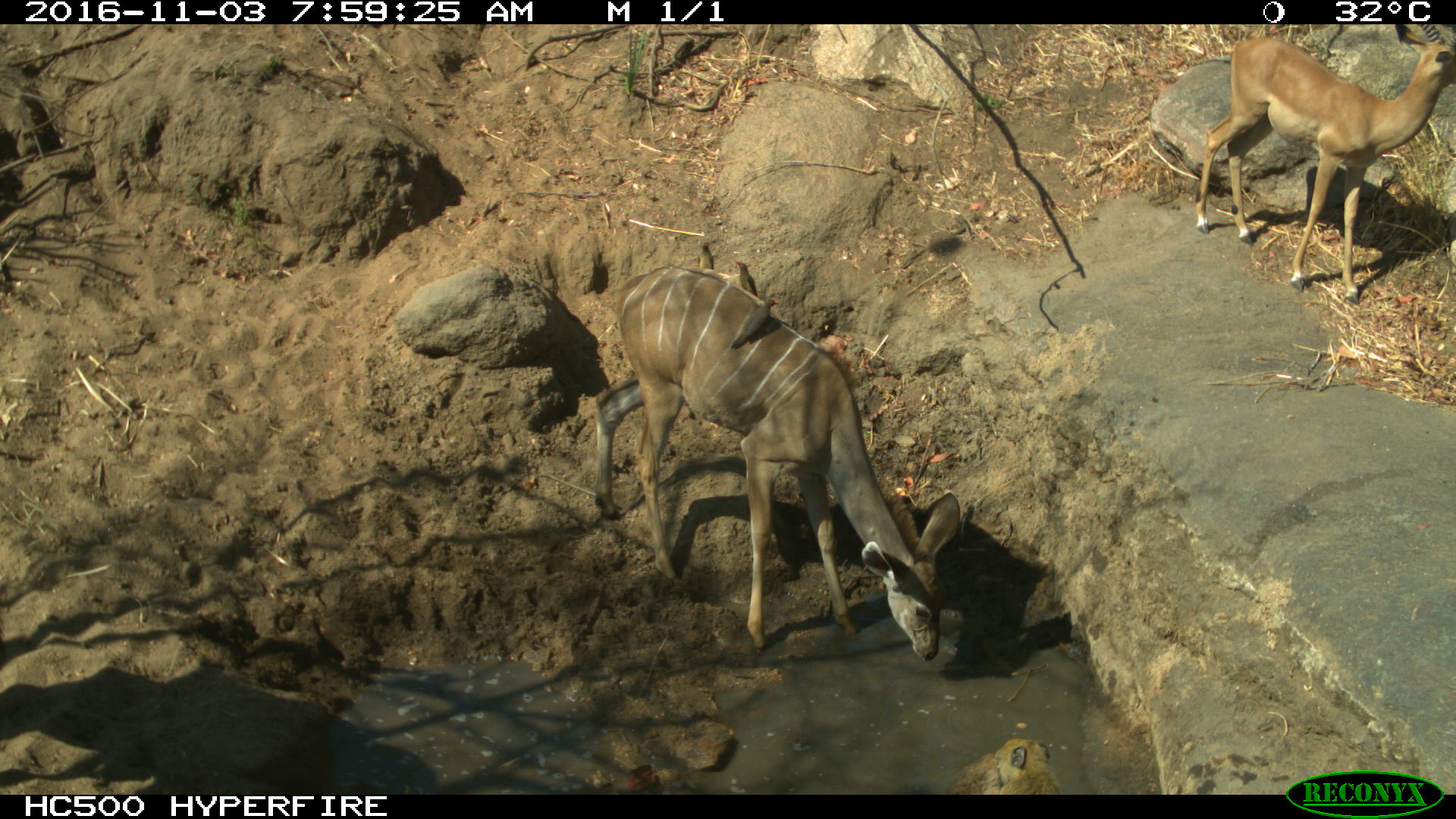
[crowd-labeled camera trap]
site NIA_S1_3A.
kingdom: Animalia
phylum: Chordata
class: Aves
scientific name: Aves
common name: bird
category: birdother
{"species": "birdother (bird) (Aves)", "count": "3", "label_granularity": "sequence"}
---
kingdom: Animalia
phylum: Chordata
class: Mammalia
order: Artiodactyla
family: Bovidae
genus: Aepyceros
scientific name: Aepyceros melampus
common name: impala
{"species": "impala (Aepyceros melampus)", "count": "1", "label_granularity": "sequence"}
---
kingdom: Animalia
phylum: Chordata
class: Mammalia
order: Artiodactyla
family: Bovidae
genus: Tragelaphus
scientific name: Tragelaphus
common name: kudu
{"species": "kudu (Tragelaphus)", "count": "1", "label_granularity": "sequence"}